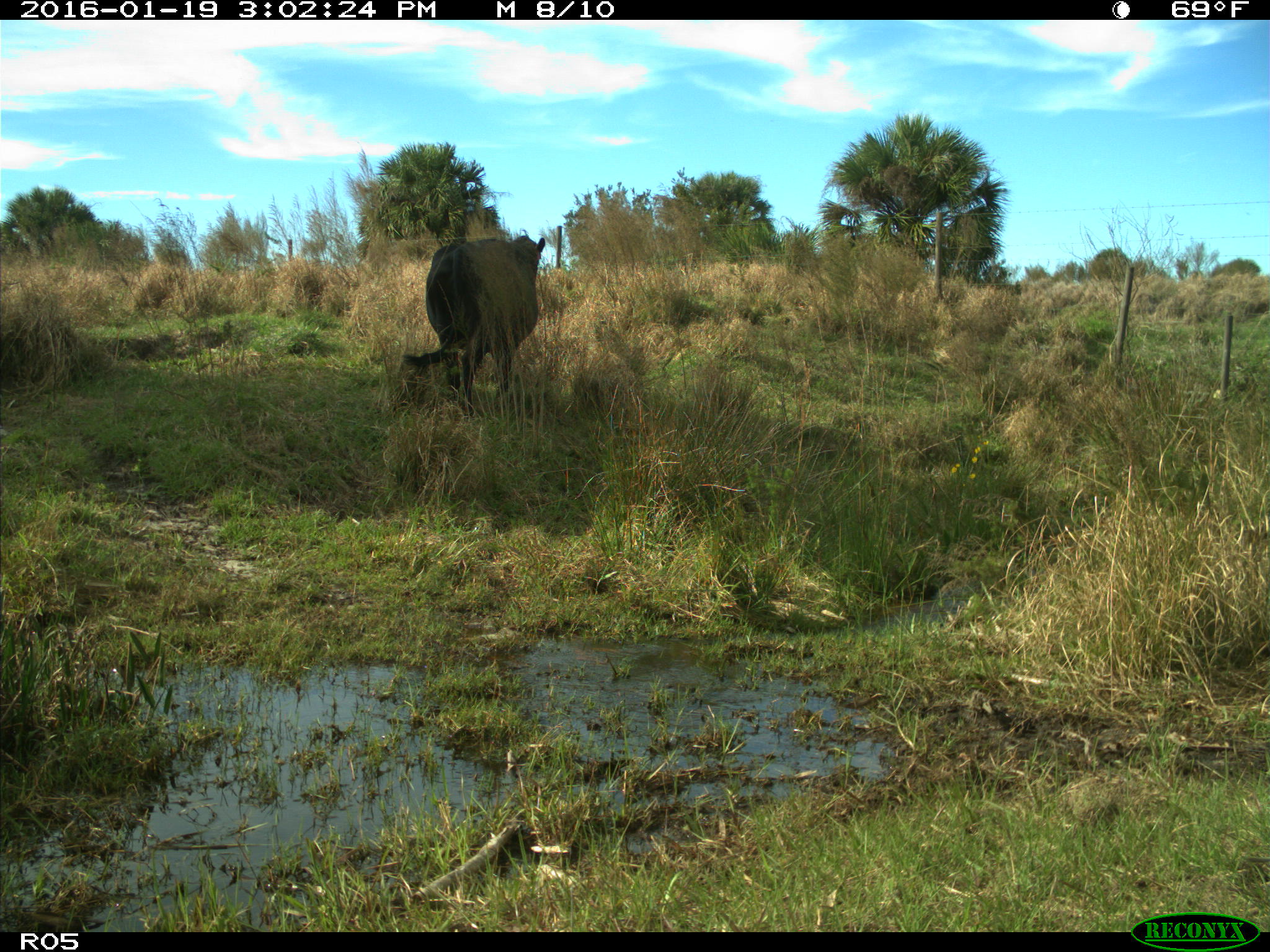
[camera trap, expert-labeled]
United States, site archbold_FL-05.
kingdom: Animalia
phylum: Chordata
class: Mammalia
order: Artiodactyla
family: Bovidae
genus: Bos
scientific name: Bos taurus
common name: domestic cow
Bos taurus (domestic cow).